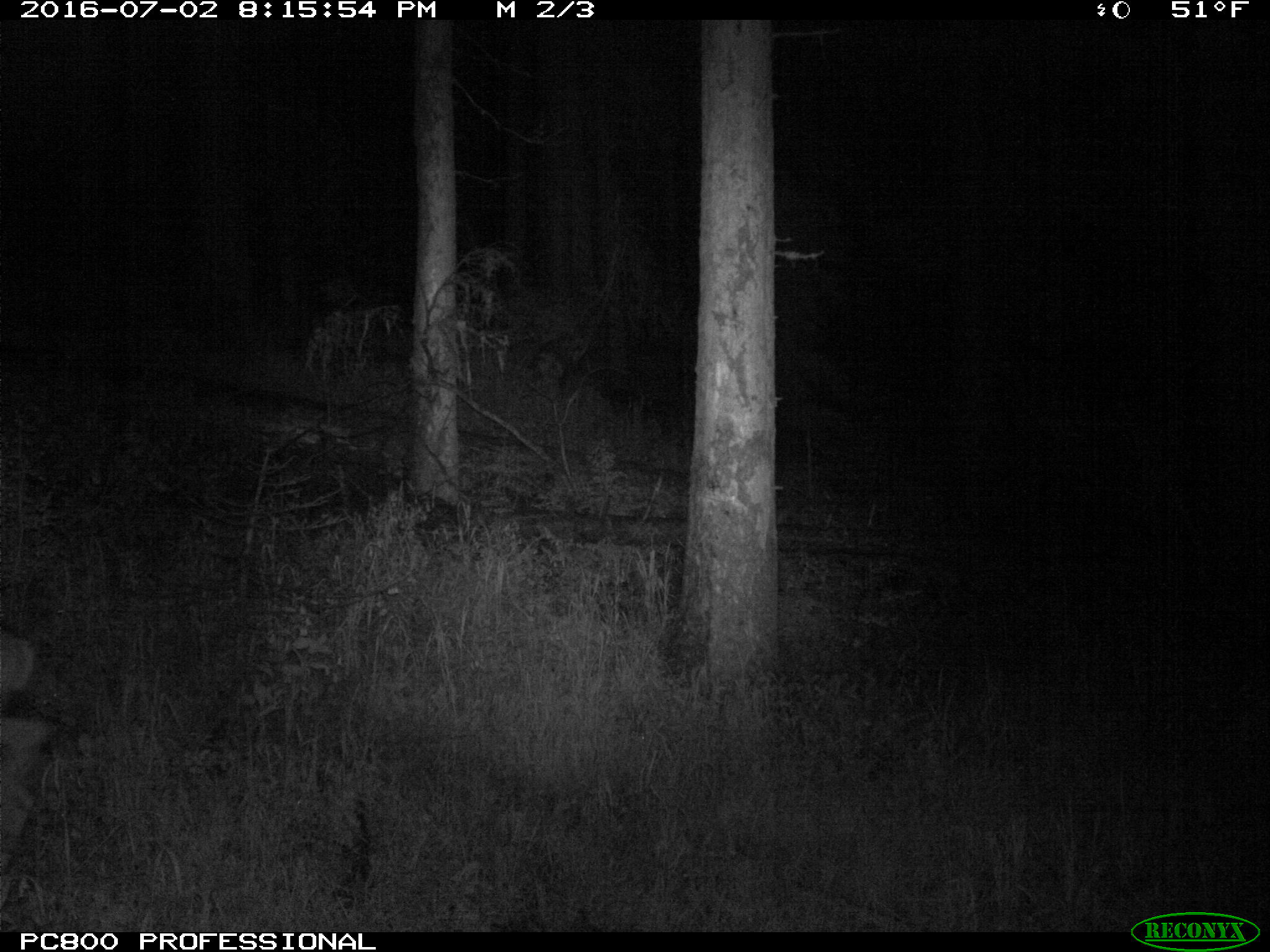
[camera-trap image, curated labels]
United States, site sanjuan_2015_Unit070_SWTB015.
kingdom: Animalia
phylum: Chordata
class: Mammalia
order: Artiodactyla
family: Cervidae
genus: Odocoileus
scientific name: Odocoileus hemionus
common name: mule deer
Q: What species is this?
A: Odocoileus hemionus (mule deer).